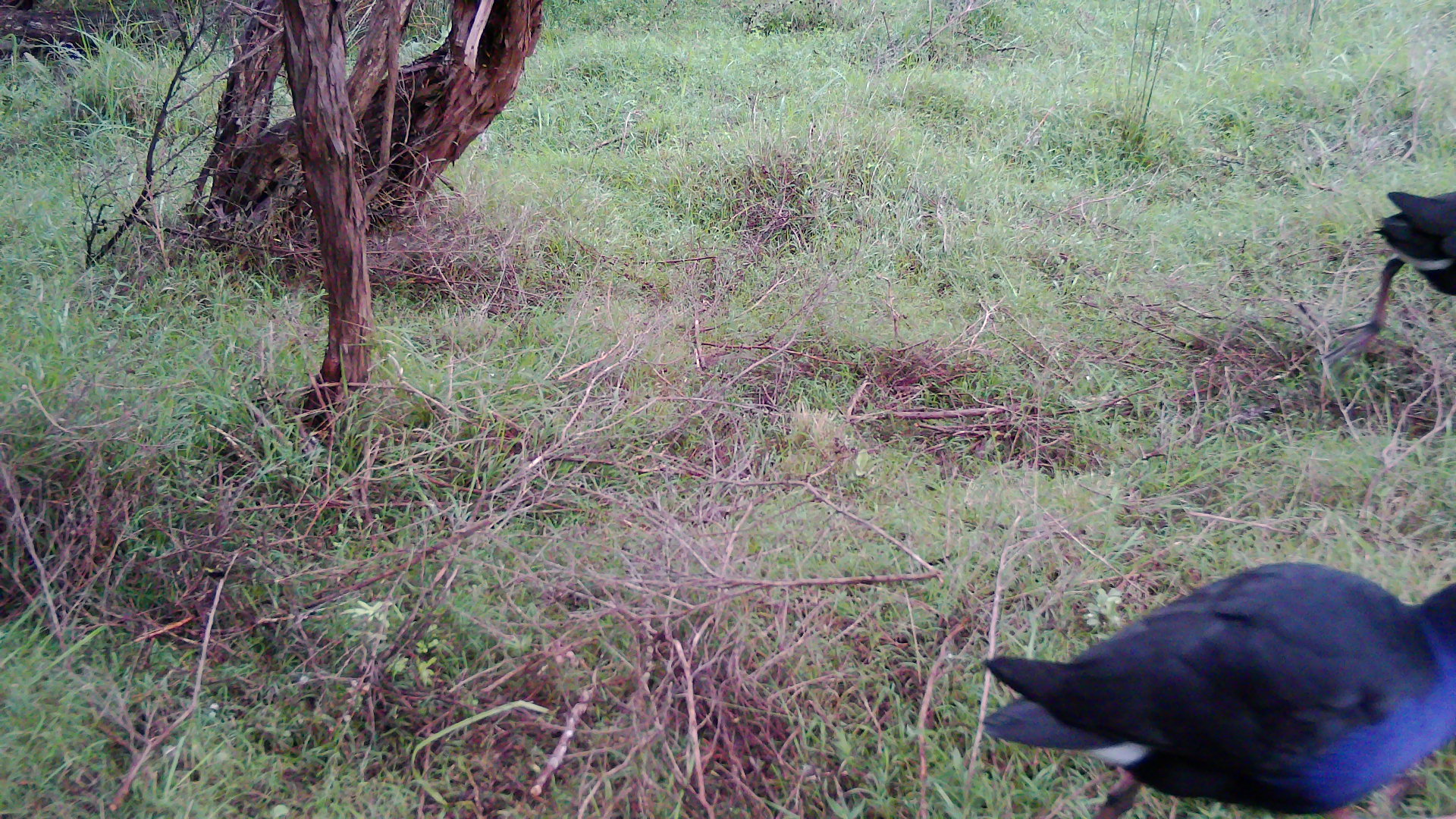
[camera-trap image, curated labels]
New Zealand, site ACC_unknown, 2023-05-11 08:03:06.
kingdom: Animalia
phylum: Chordata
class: Aves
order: Gruiformes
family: Rallidae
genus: Porphyrio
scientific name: Porphyrio melanotus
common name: australasian swamphen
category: pukeko